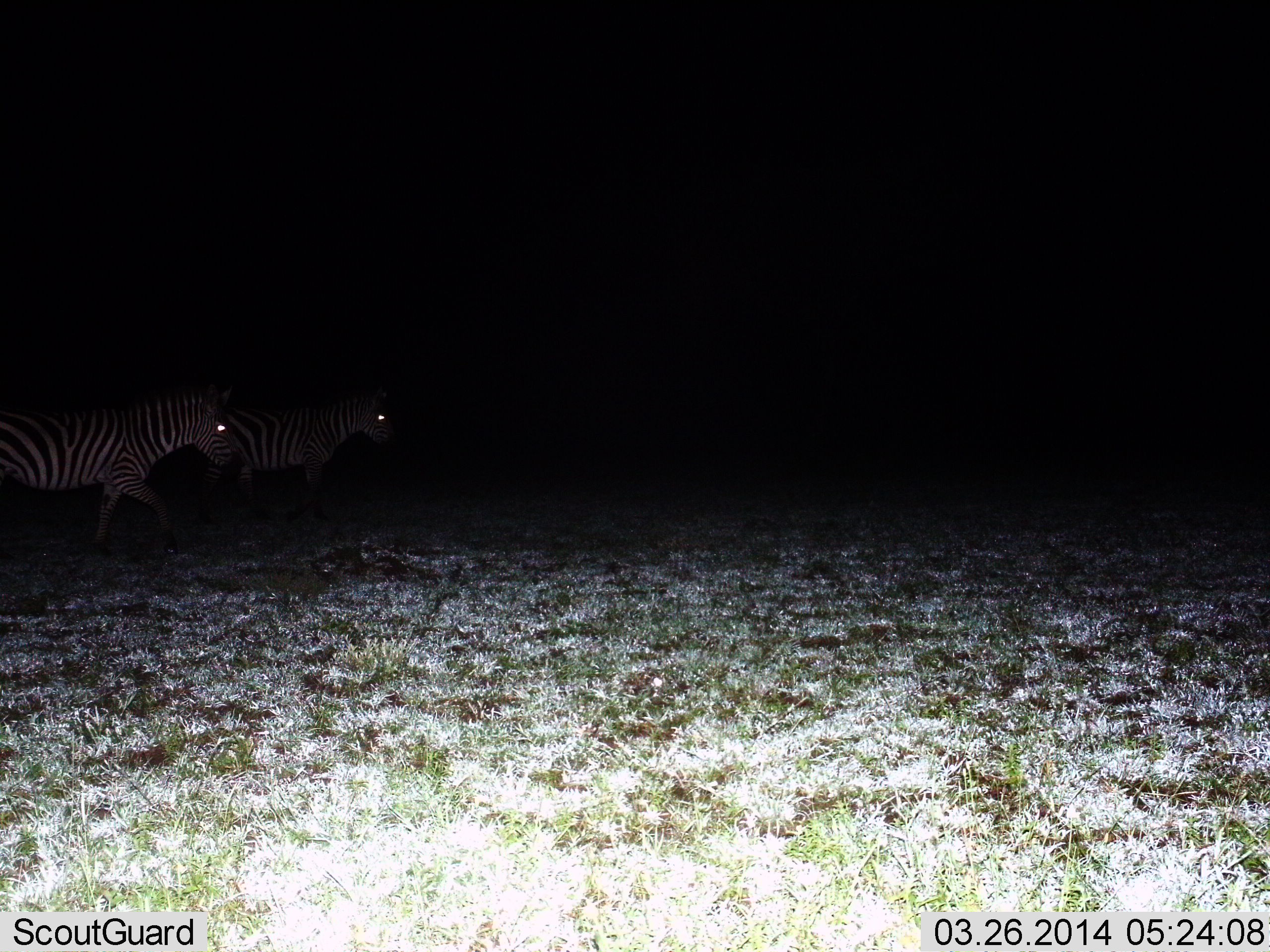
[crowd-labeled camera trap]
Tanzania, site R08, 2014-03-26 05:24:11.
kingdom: Animalia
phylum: Chordata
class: Mammalia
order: Perissodactyla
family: Equidae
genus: Equus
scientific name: Equus quagga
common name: plains zebra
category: zebra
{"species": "zebra (plains zebra) (Equus quagga)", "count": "2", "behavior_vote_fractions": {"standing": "10%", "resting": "0%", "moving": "90%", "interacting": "0%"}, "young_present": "0%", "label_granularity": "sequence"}